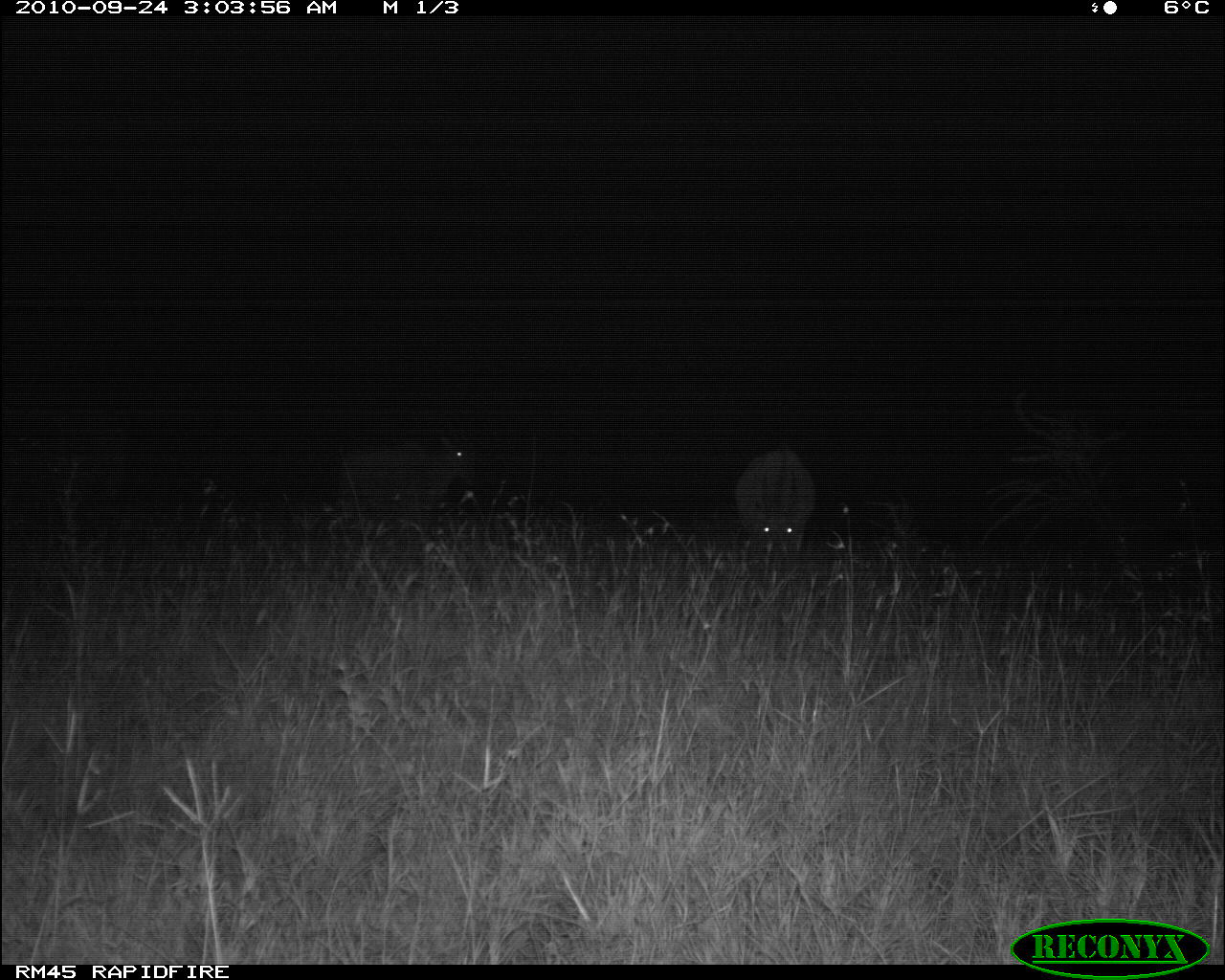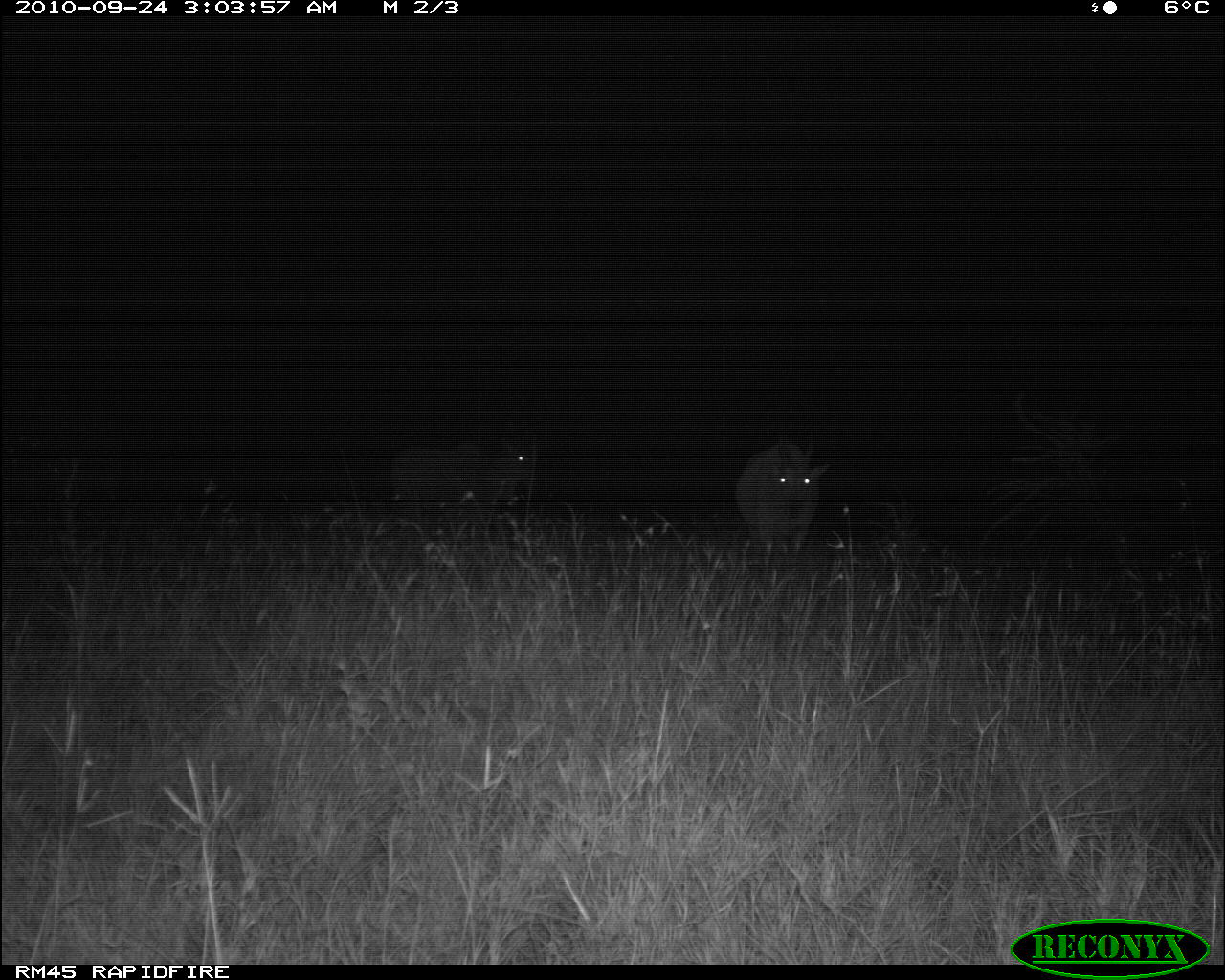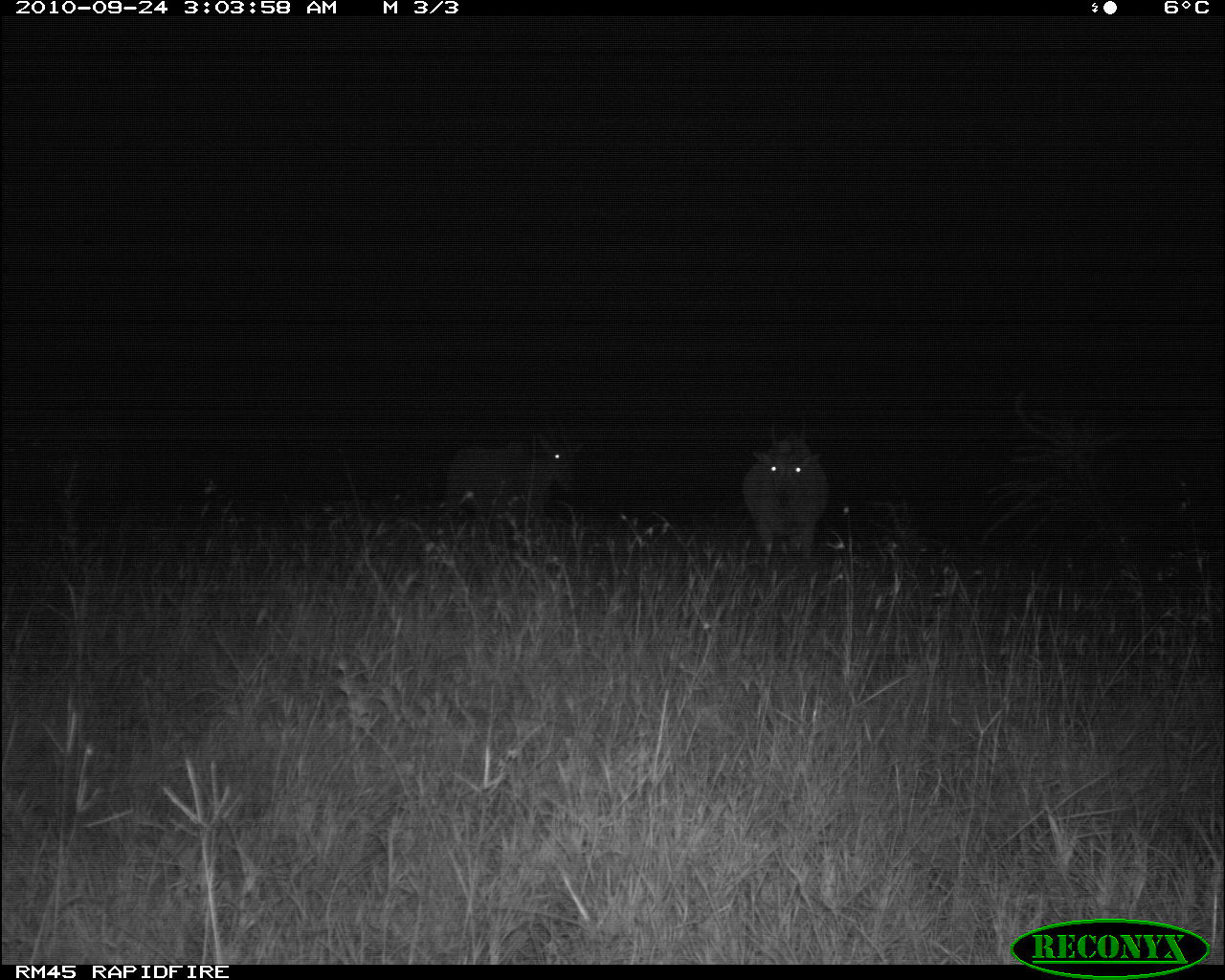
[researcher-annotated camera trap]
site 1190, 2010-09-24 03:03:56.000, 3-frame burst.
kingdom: Animalia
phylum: Chordata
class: Mammalia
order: Artiodactyla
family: Bovidae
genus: Tragelaphus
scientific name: Tragelaphus oryx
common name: eland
Tragelaphus oryx (eland), count 2.